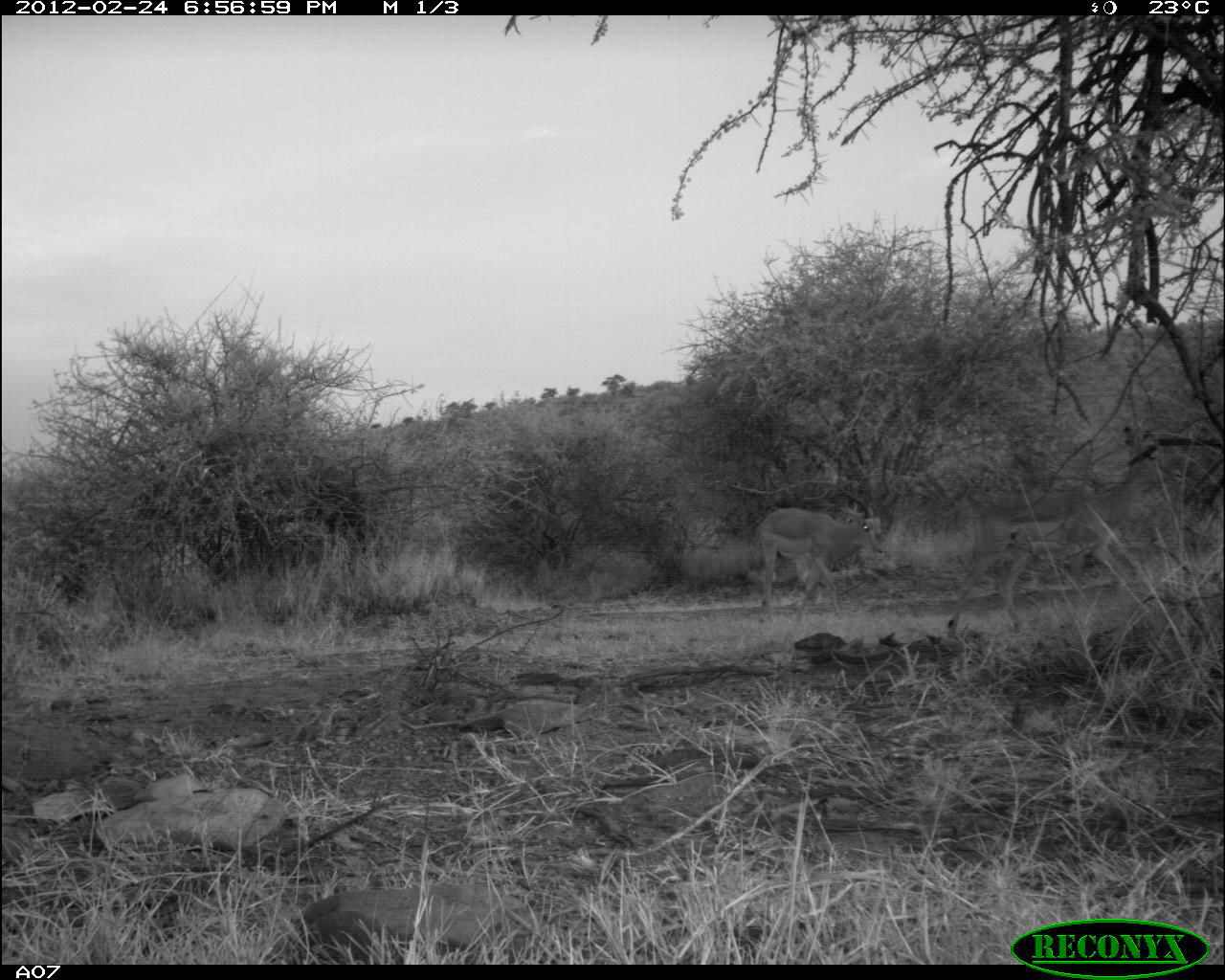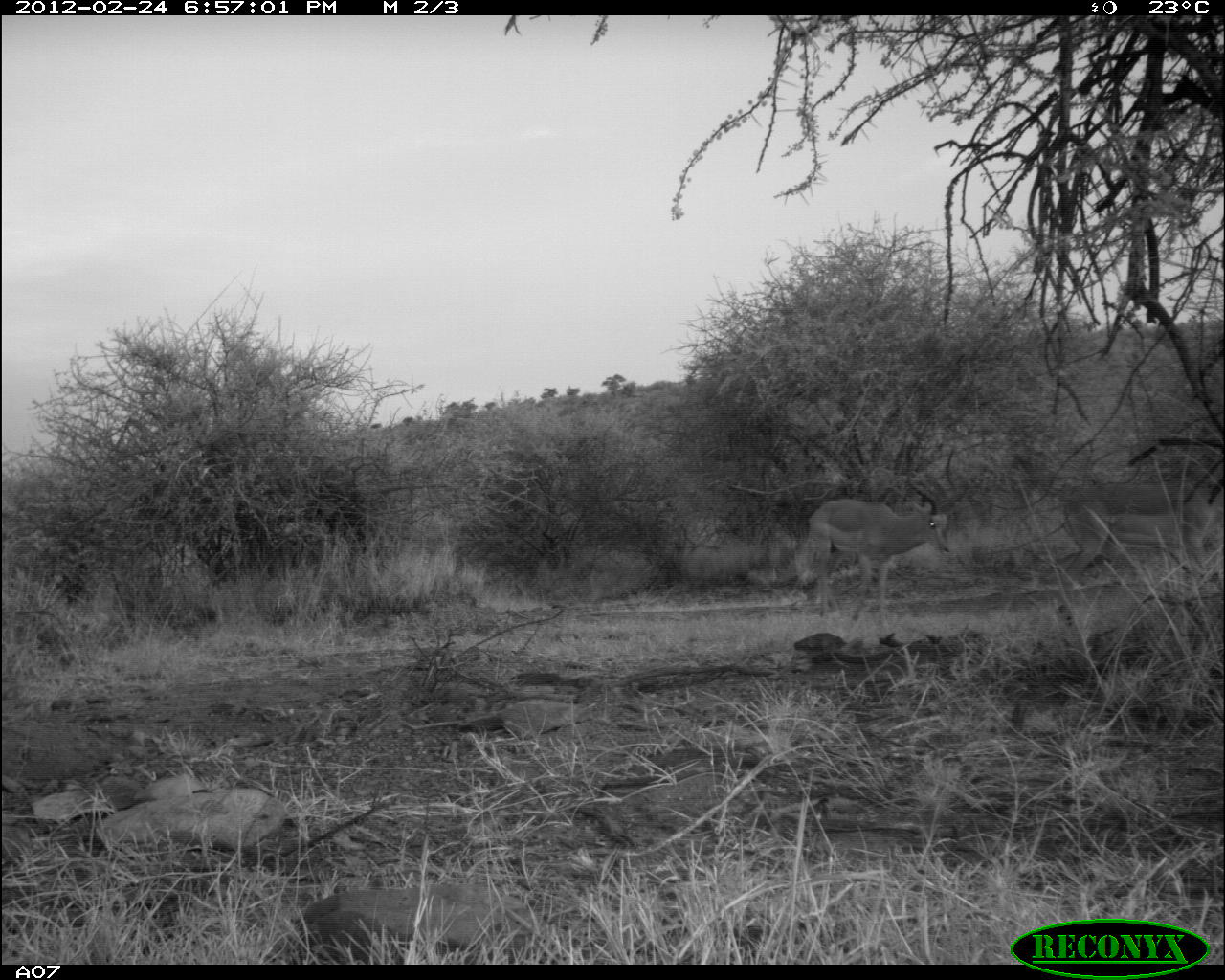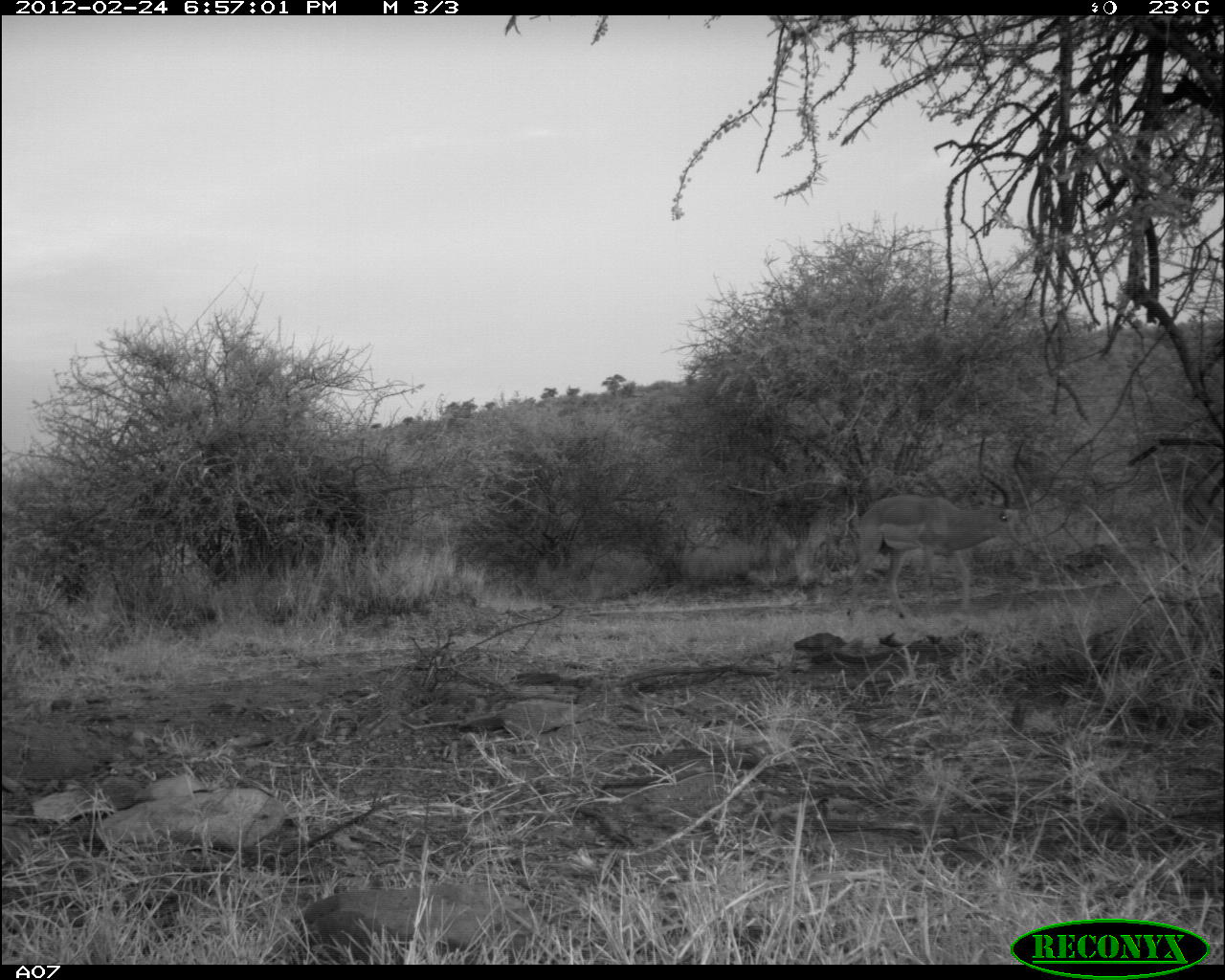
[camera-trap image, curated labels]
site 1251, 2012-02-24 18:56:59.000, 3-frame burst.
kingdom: Animalia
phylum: Chordata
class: Mammalia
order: Artiodactyla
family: Bovidae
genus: Aepyceros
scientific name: Aepyceros melampus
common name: impala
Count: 2.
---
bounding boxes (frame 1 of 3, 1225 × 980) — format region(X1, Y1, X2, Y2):
aepyceros melampus: region(946, 425, 1167, 639); region(757, 505, 883, 624)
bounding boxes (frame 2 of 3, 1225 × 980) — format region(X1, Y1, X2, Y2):
aepyceros melampus: region(1057, 482, 1222, 628); region(810, 475, 953, 623)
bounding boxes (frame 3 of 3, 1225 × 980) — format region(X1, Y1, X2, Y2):
aepyceros melampus: region(849, 475, 1019, 616)